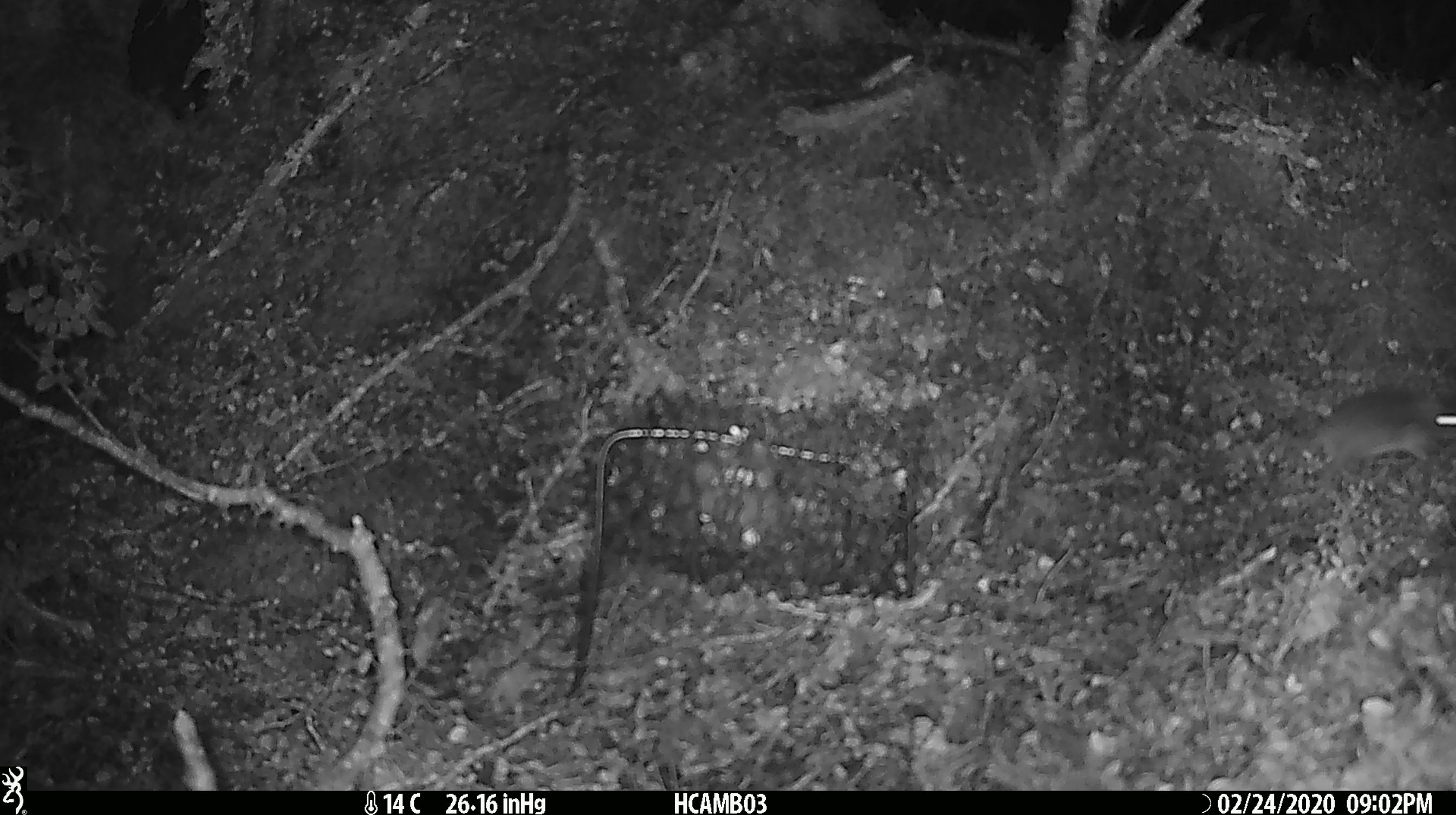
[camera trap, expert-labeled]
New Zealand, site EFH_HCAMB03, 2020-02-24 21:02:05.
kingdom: Animalia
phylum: Chordata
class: Mammalia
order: Rodentia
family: Muridae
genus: Mus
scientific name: Mus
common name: mouse